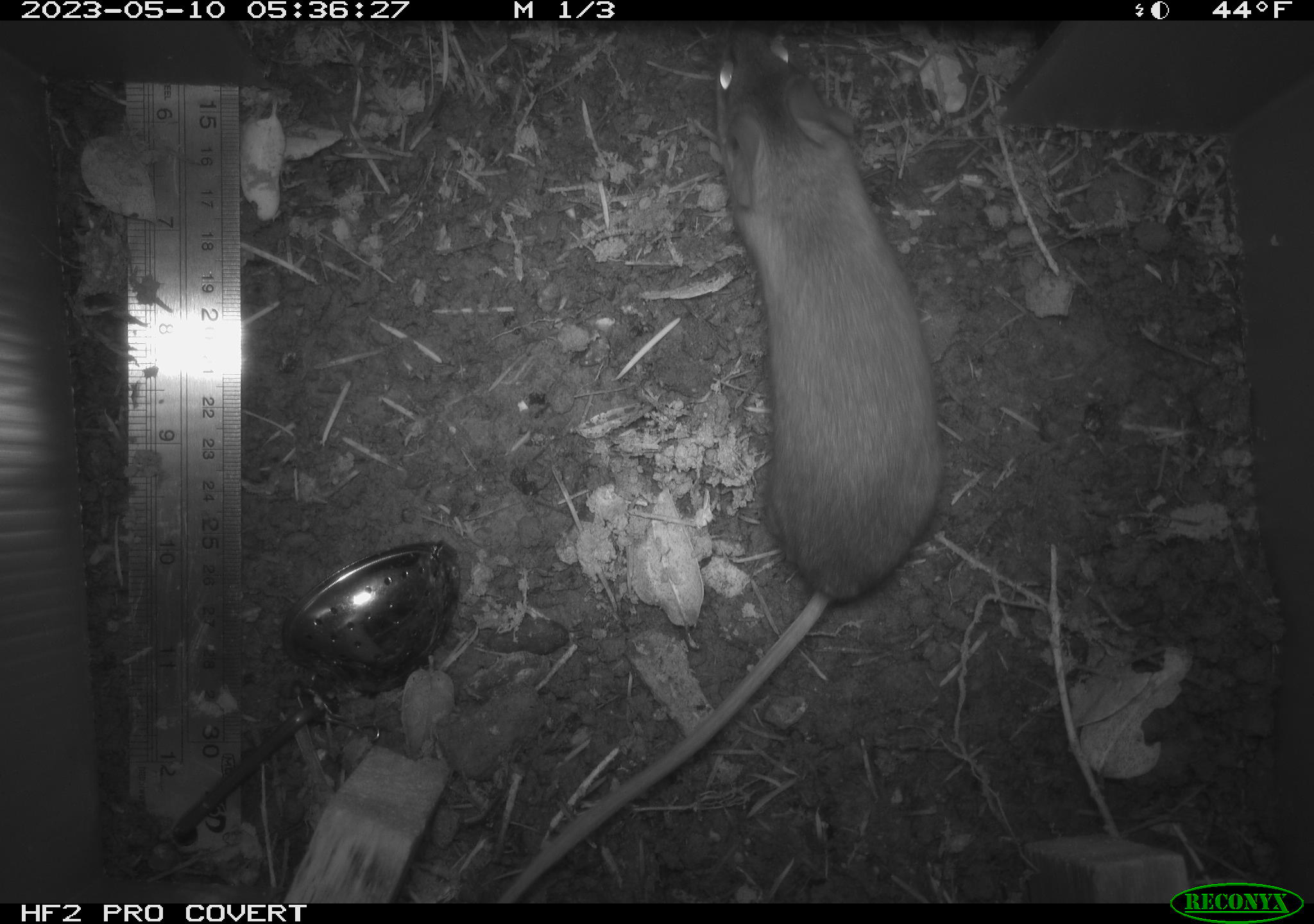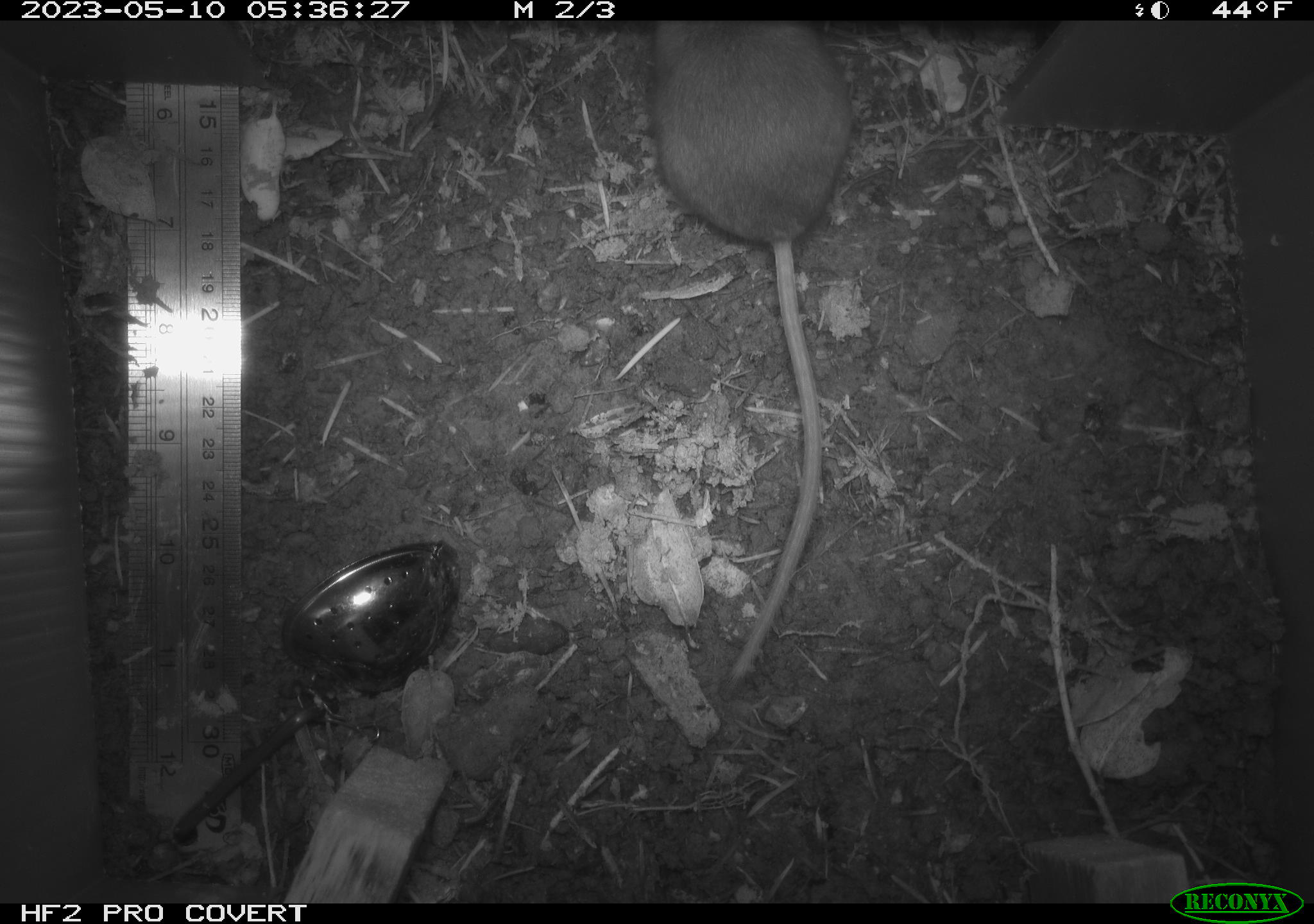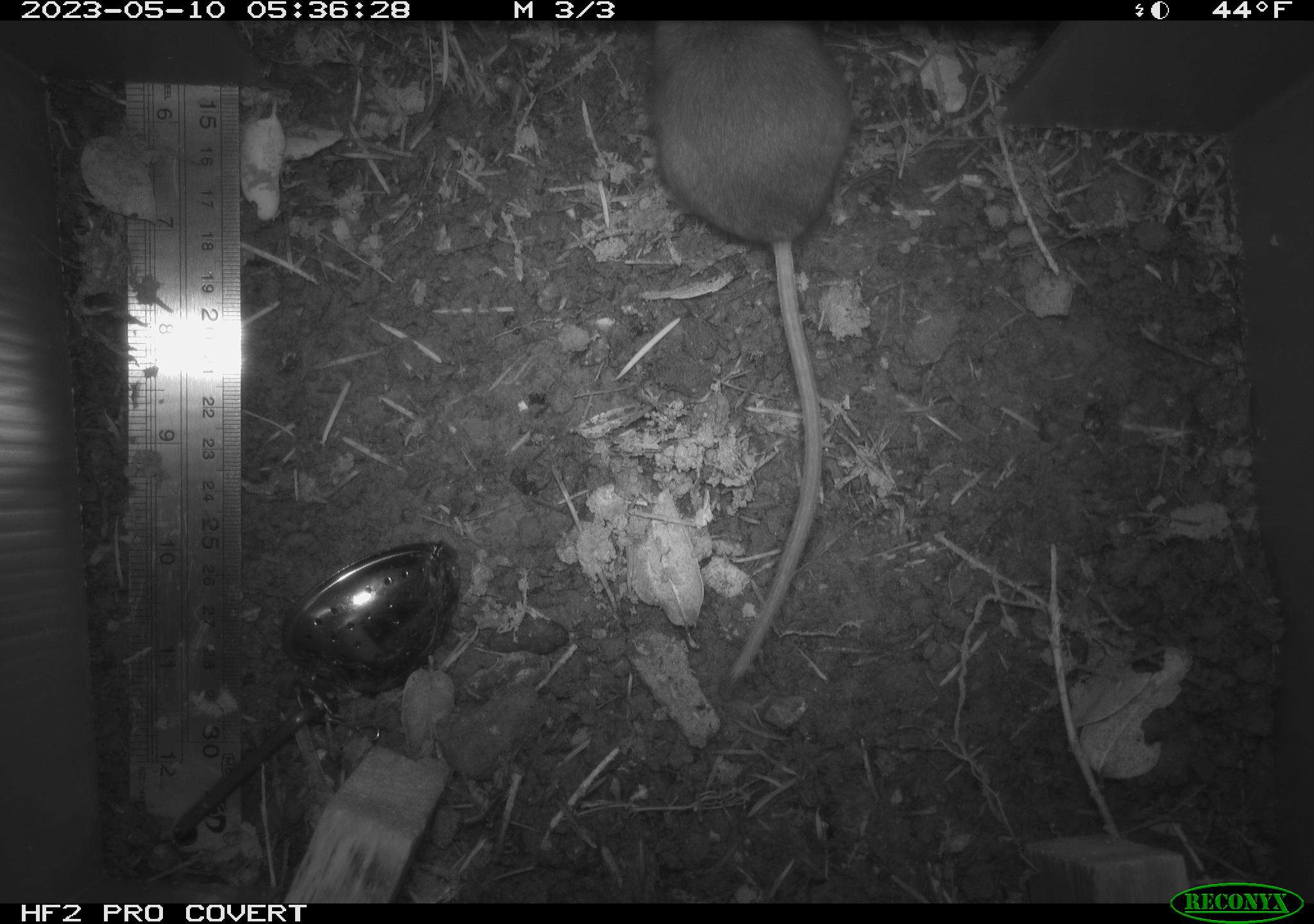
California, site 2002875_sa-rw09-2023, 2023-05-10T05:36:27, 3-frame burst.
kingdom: Animalia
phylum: Chordata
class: Mammalia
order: Rodentia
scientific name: Rodentia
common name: mouse species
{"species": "mouse species (Rodentia)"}